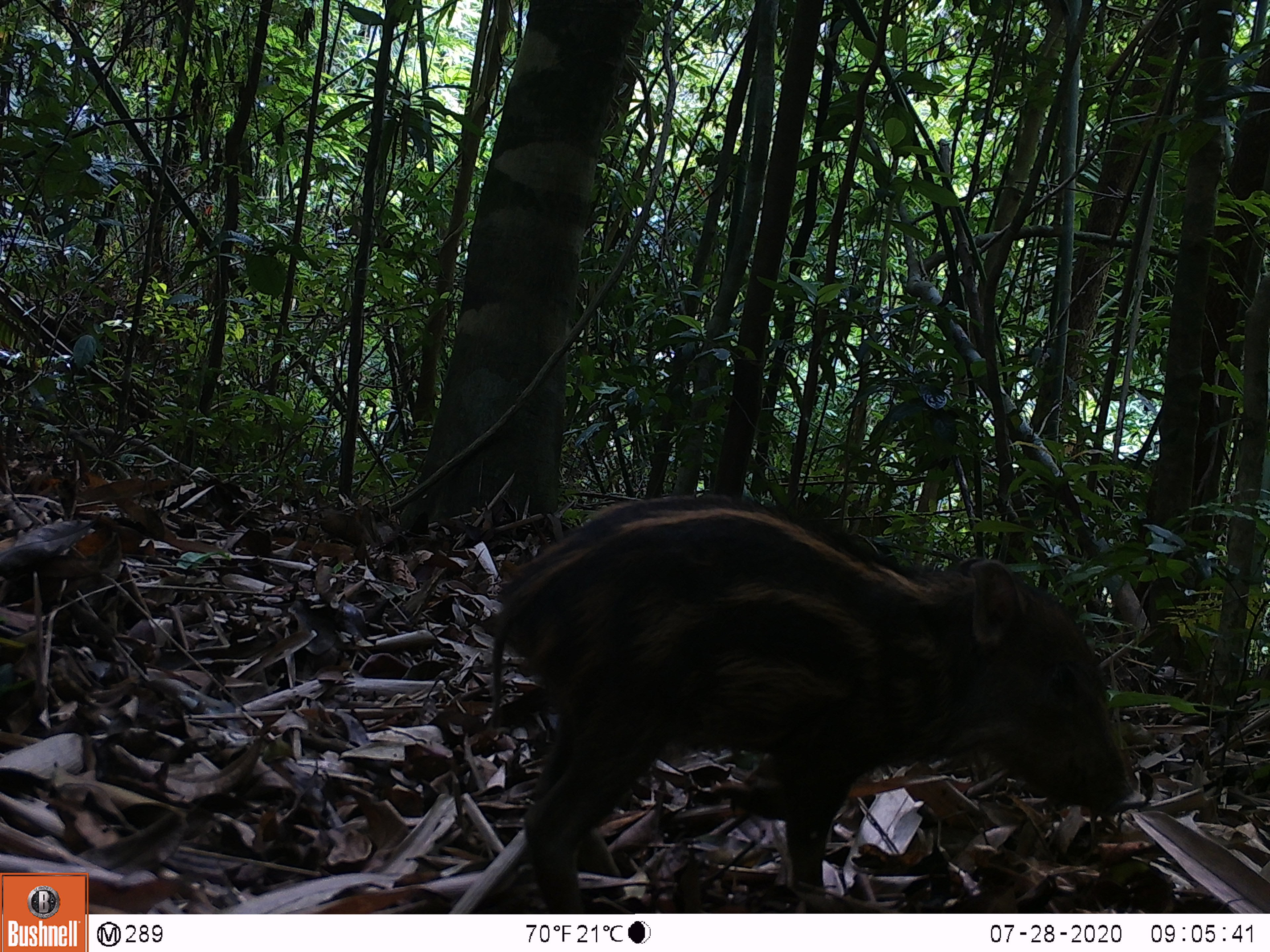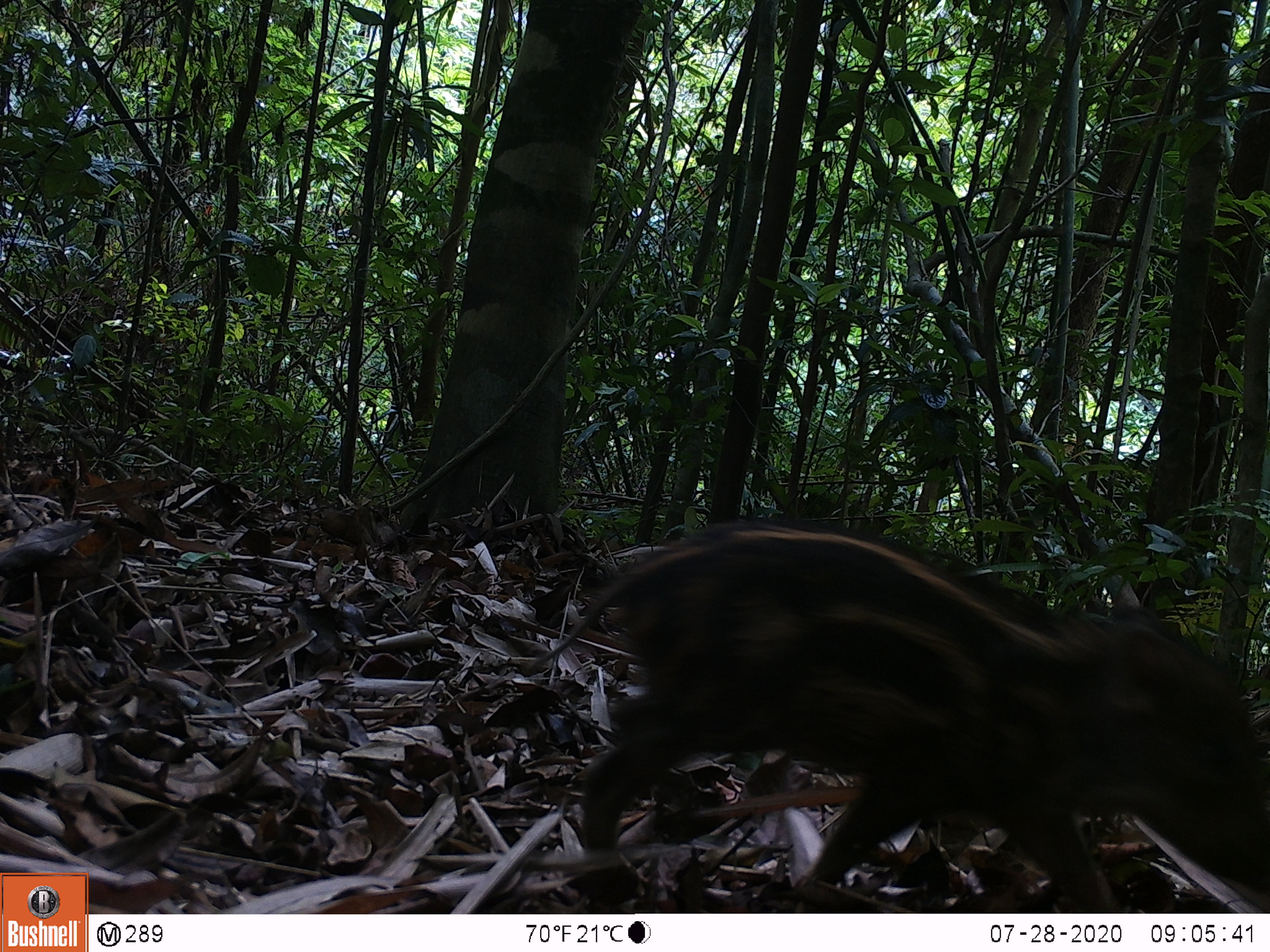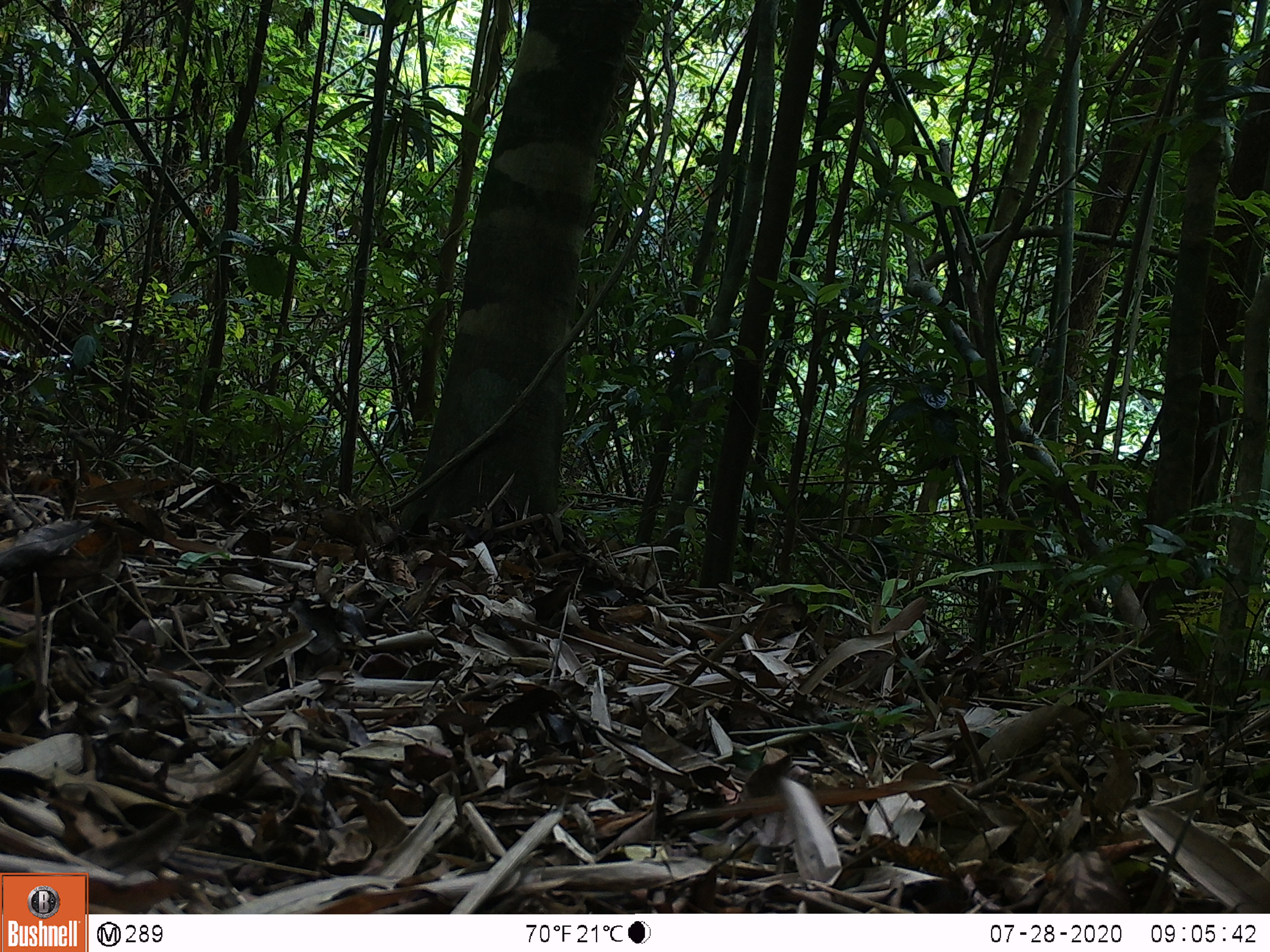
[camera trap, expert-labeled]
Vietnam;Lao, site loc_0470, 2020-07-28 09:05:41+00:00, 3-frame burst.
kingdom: Animalia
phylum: Chordata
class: Mammalia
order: Artiodactyla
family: Suidae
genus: Sus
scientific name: Sus scrofa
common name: eurasian wild pig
Eurasian wild pig (Sus scrofa). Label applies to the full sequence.